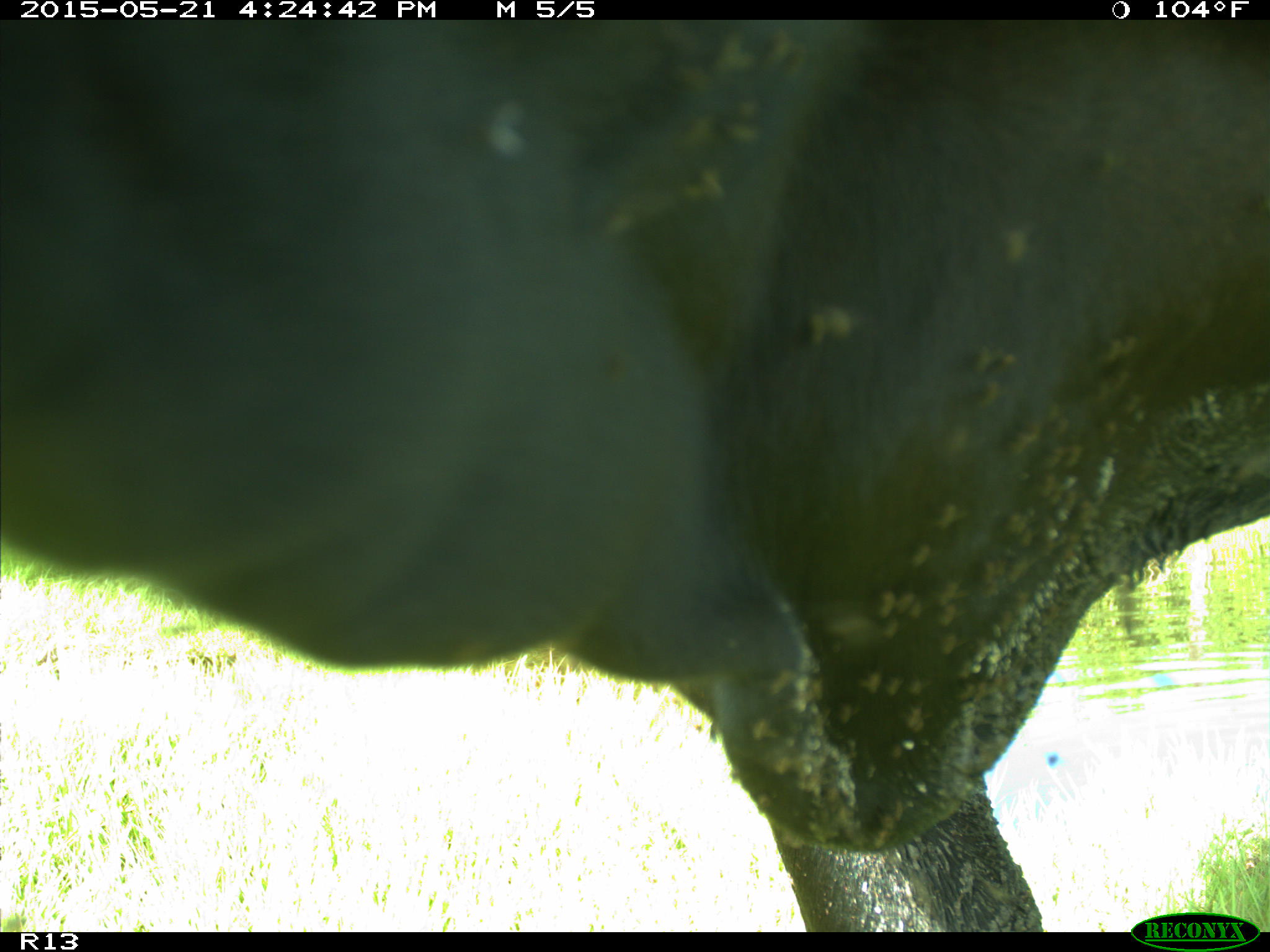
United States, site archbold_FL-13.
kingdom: Animalia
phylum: Chordata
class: Mammalia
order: Artiodactyla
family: Bovidae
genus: Bos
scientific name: Bos taurus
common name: domestic cow